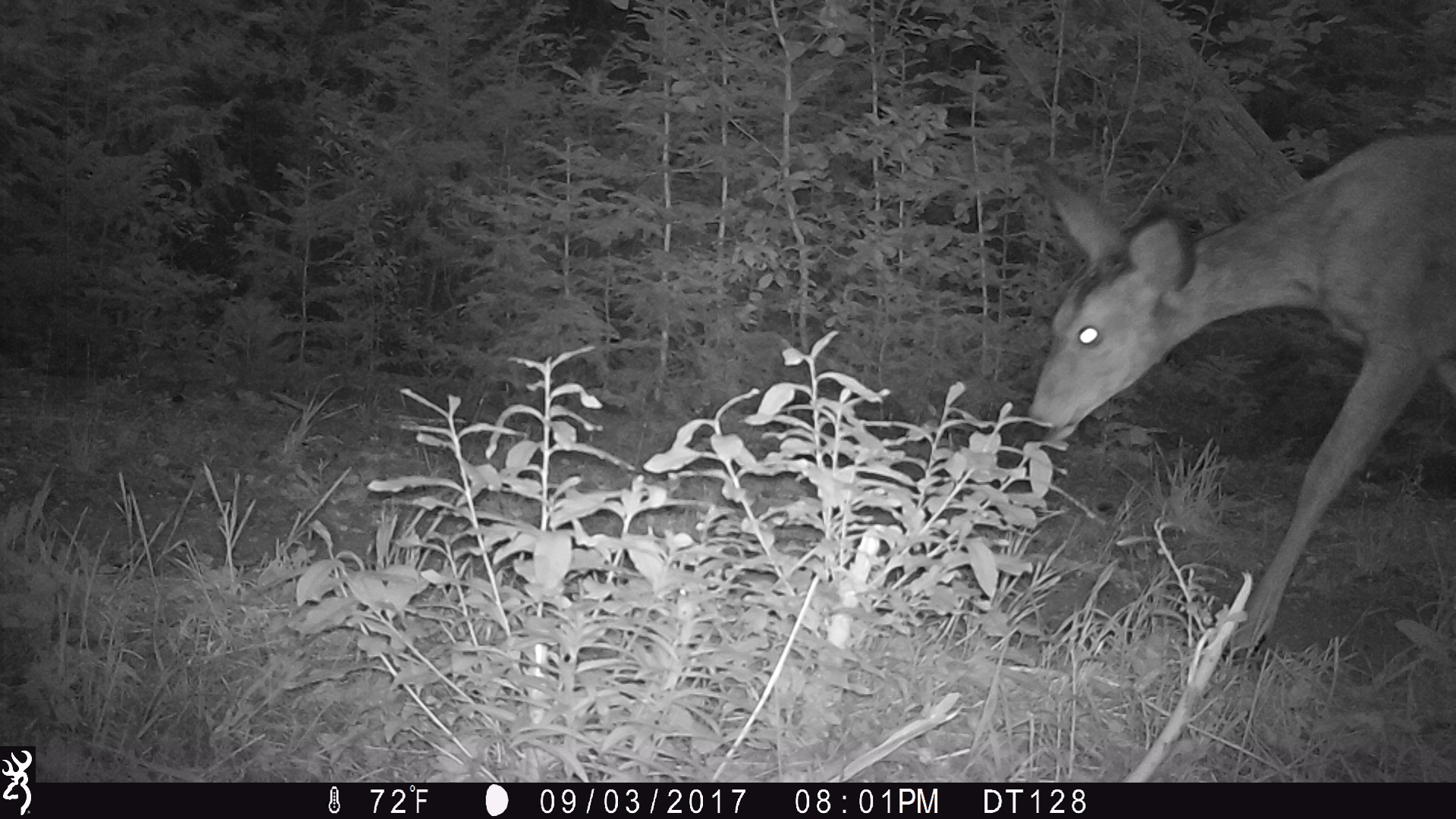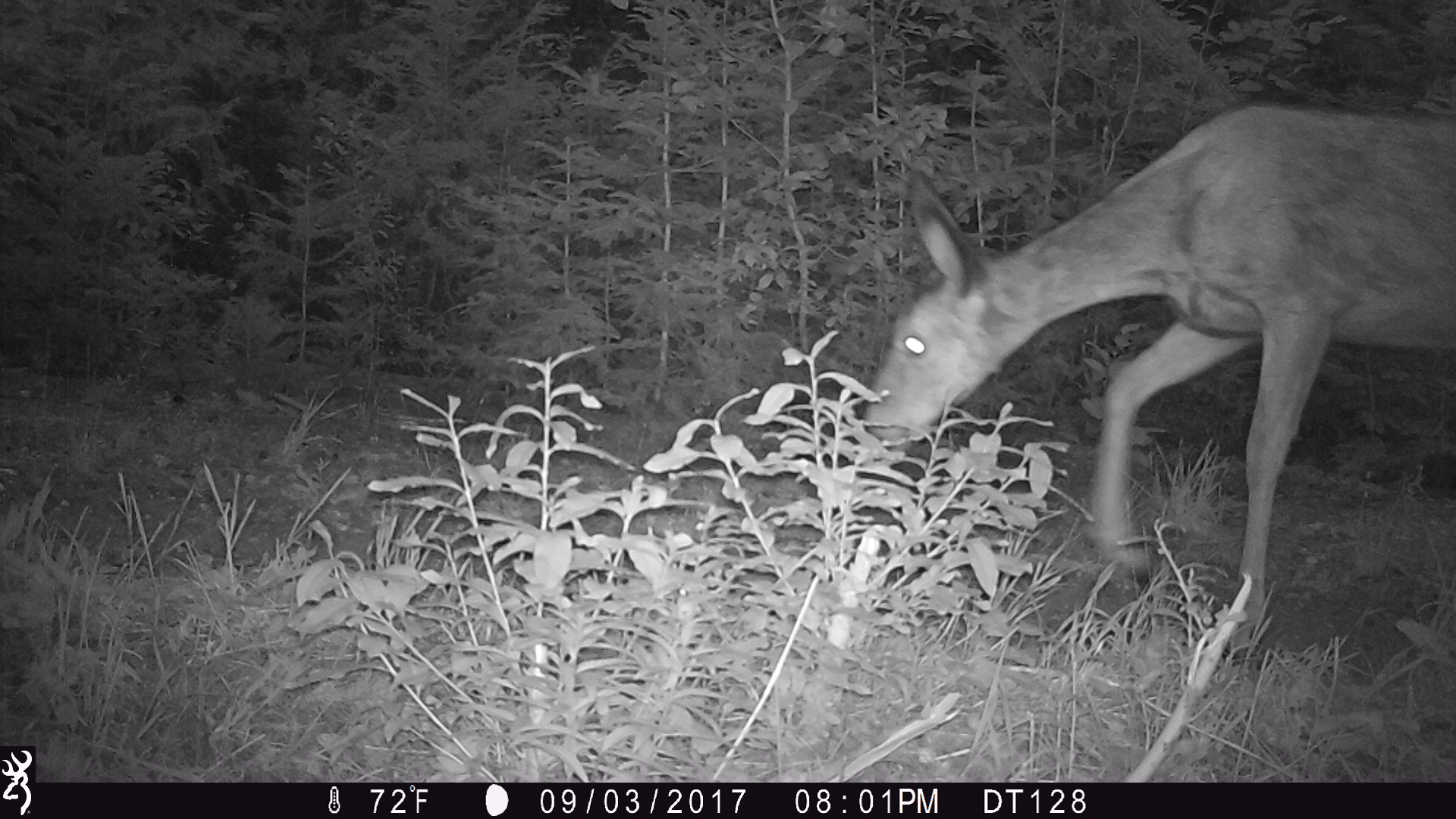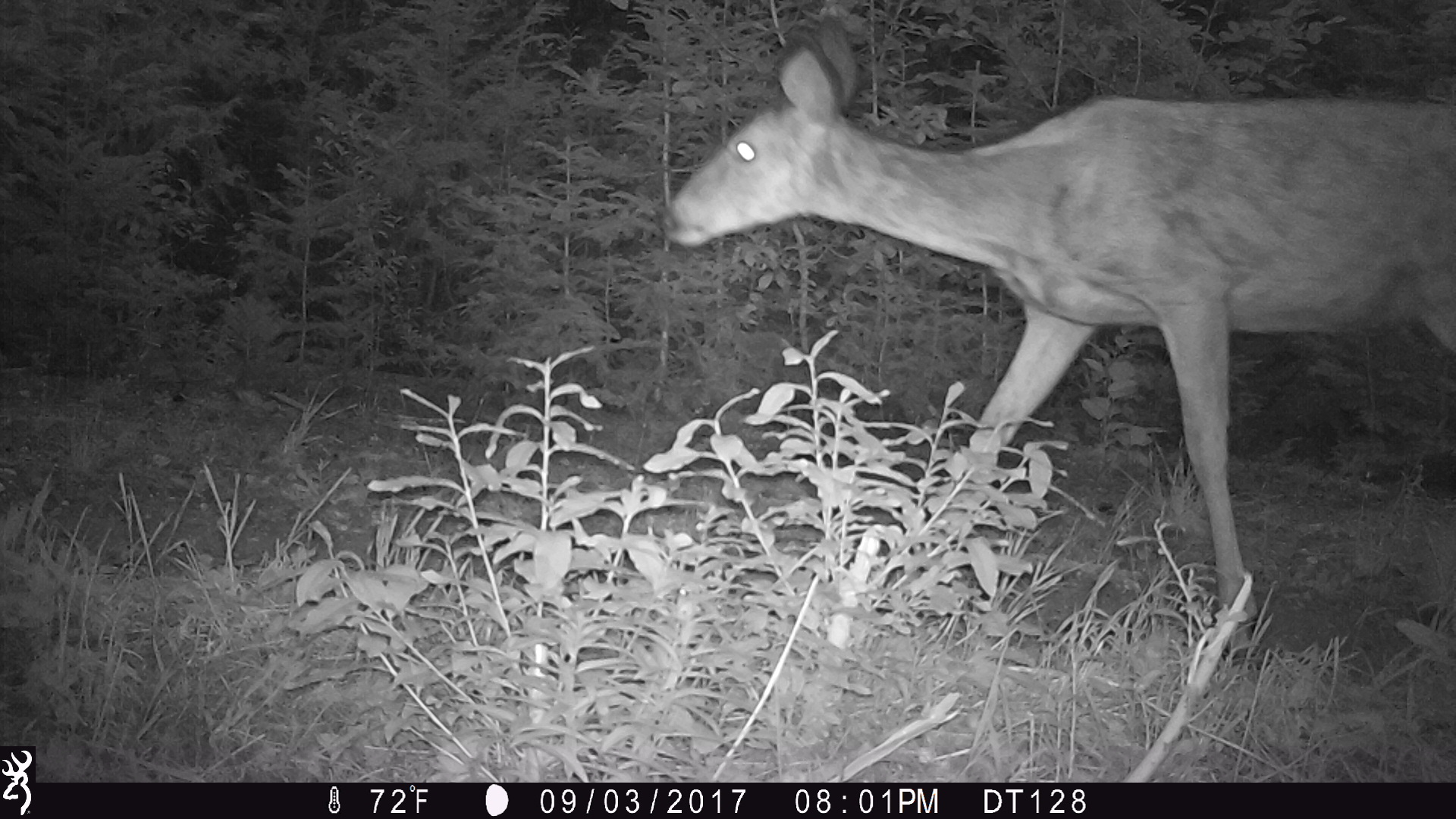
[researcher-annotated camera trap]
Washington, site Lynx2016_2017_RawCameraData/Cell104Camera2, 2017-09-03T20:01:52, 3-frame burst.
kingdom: Animalia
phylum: Chordata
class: Mammalia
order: Artiodactyla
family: Cervidae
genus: Odocoileus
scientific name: Odocoileus hemionus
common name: mule deer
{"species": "Odocoileus hemionus (mule deer)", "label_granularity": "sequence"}